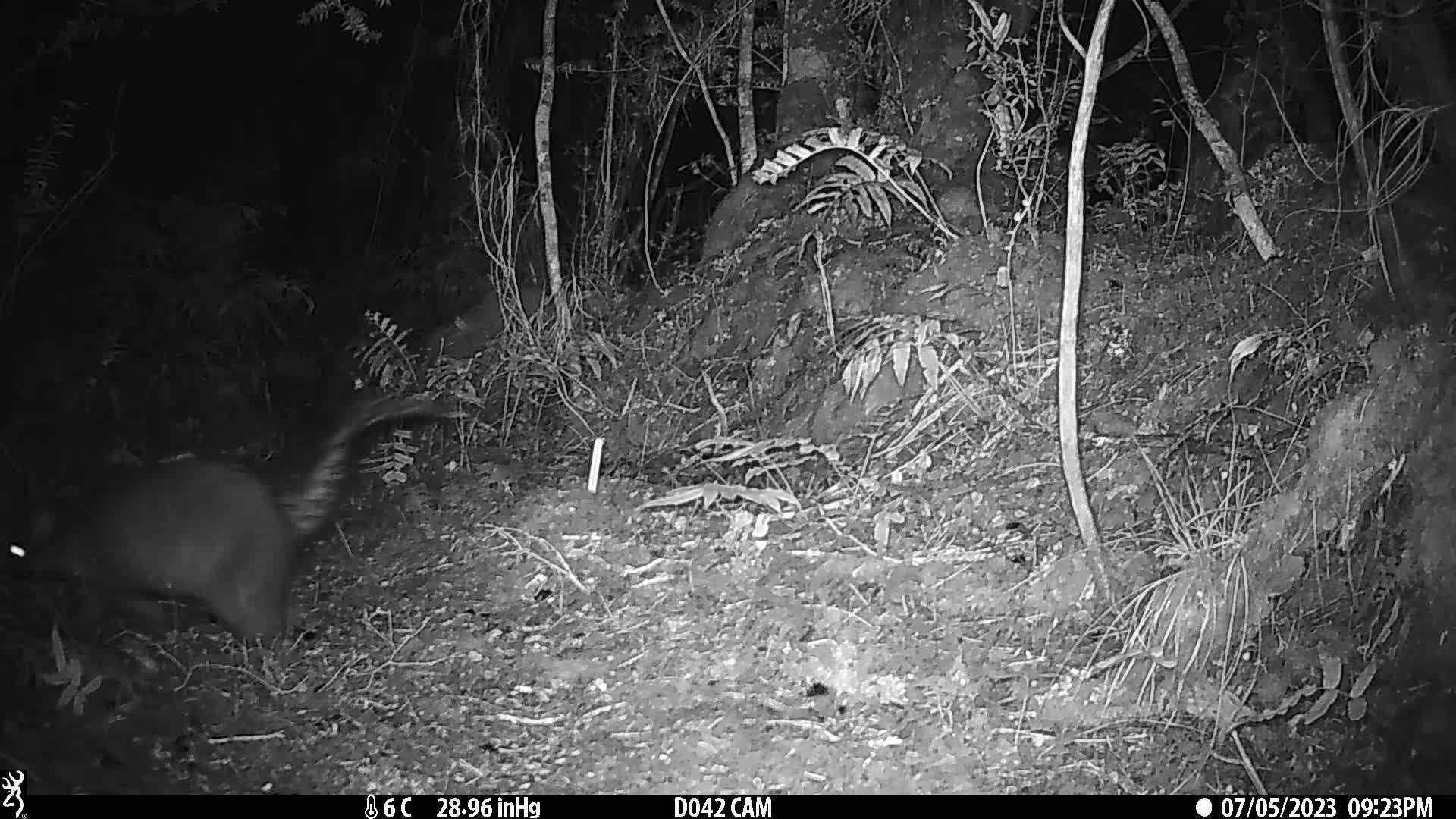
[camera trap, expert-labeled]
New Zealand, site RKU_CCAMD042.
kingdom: Animalia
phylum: Chordata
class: Mammalia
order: Diprotodontia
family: Phalangeridae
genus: Trichosurus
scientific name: Trichosurus vulpecula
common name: common brushtail possum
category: possum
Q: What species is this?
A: Possum (common brushtail possum) (Trichosurus vulpecula).